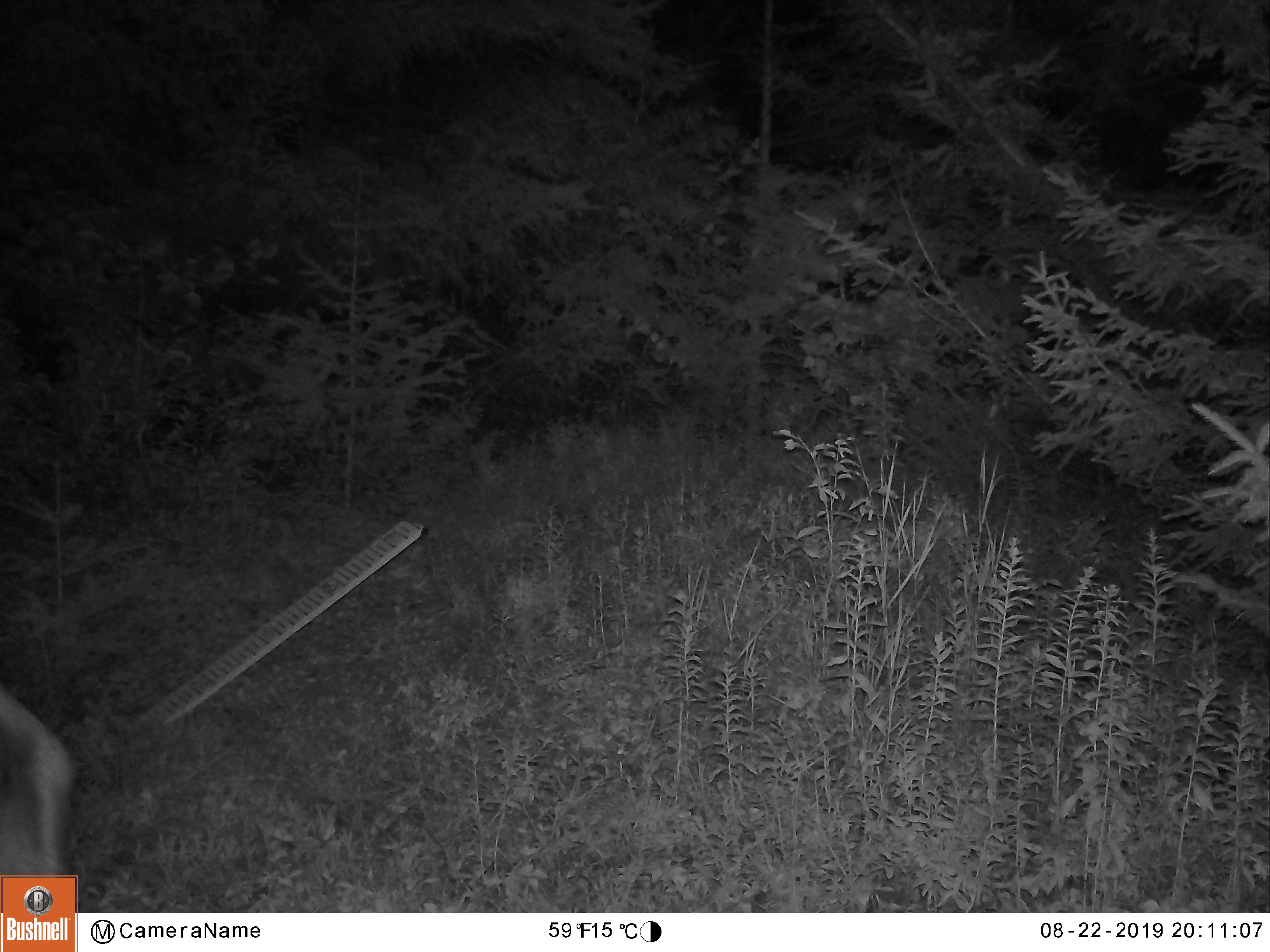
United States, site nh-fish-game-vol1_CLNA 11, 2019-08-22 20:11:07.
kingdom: Animalia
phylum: Chordata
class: Mammalia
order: Artiodactyla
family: Cervidae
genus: Alces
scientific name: Alces alces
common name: moose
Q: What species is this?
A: Moose (Alces alces).